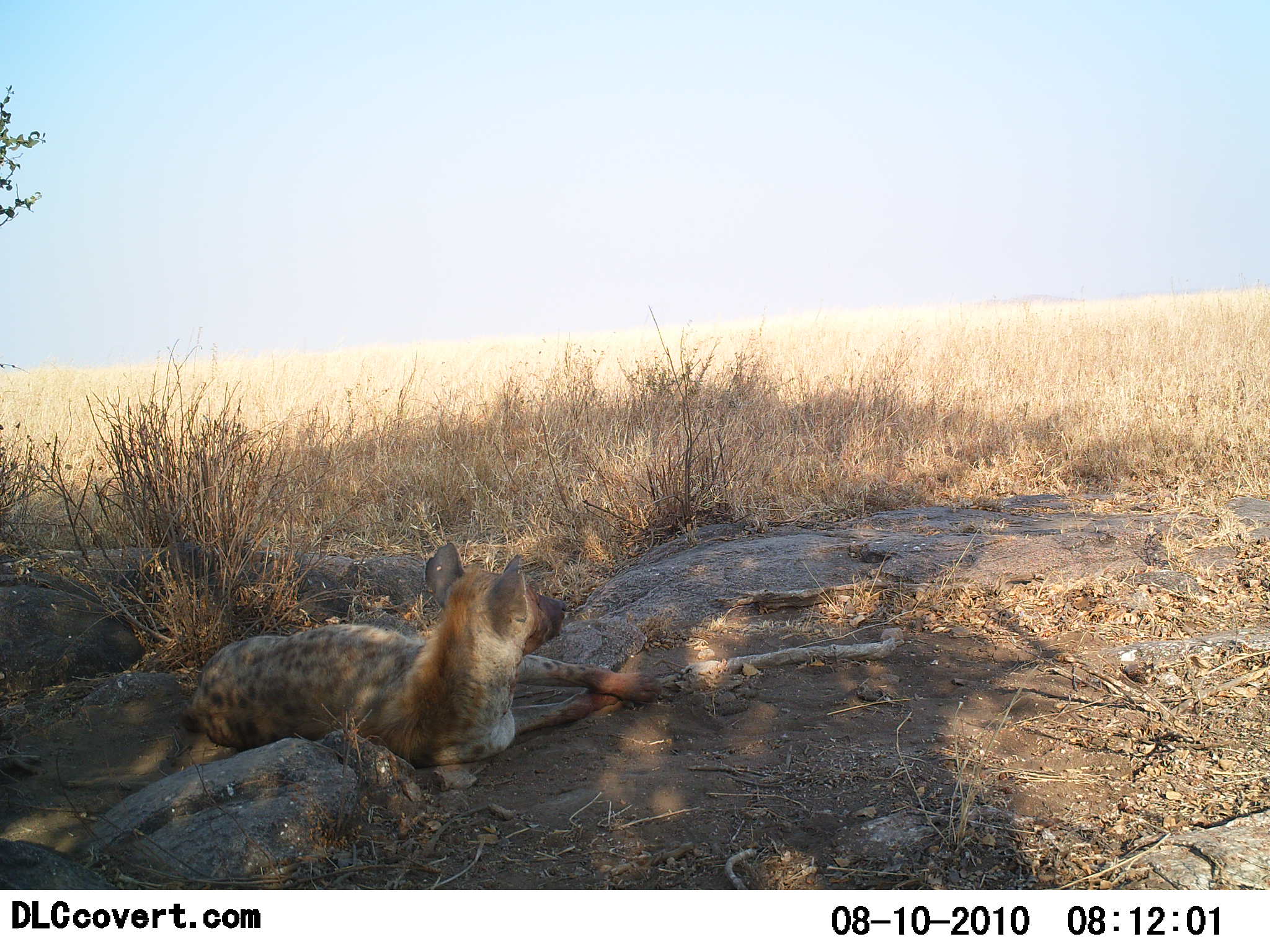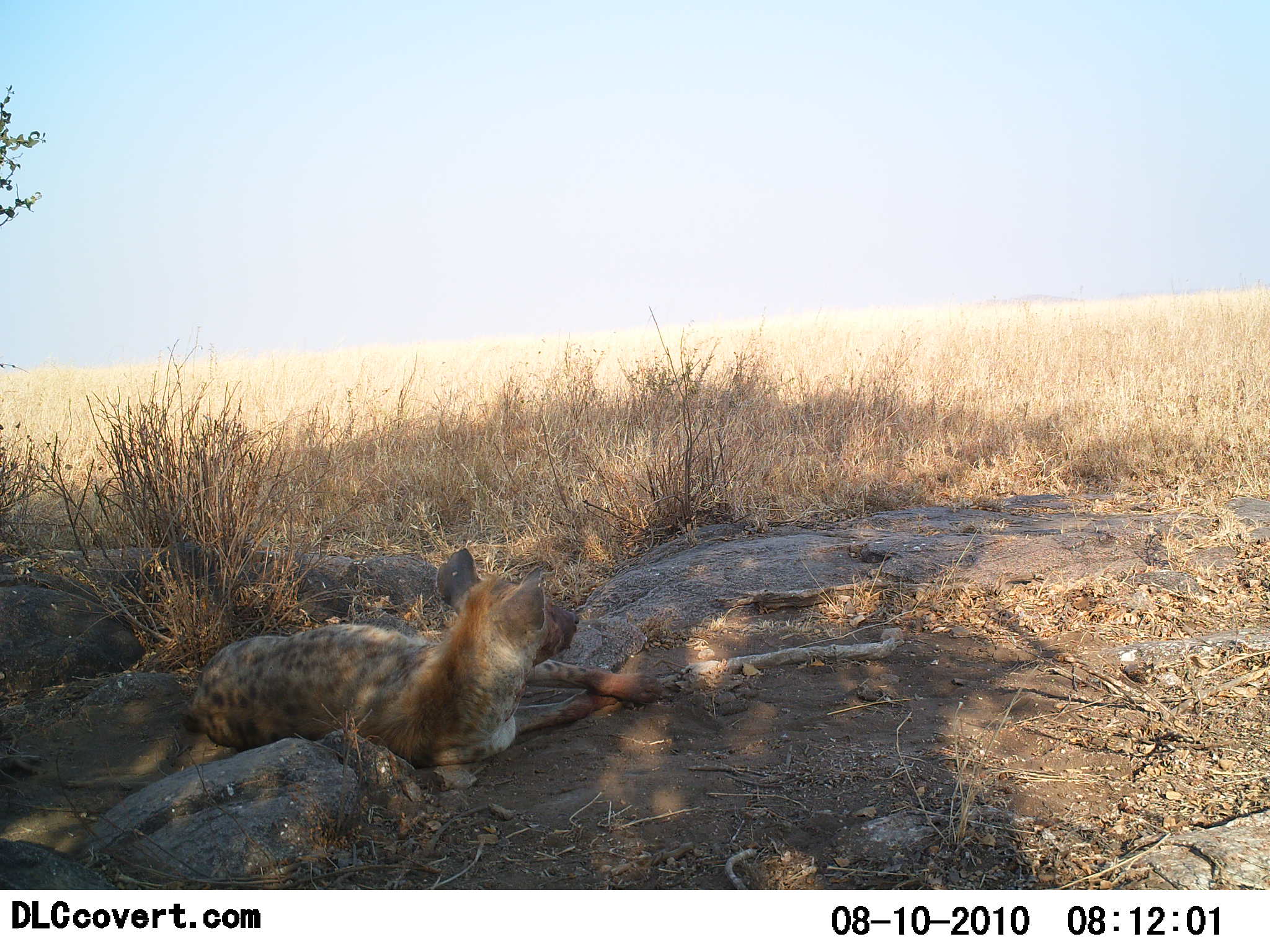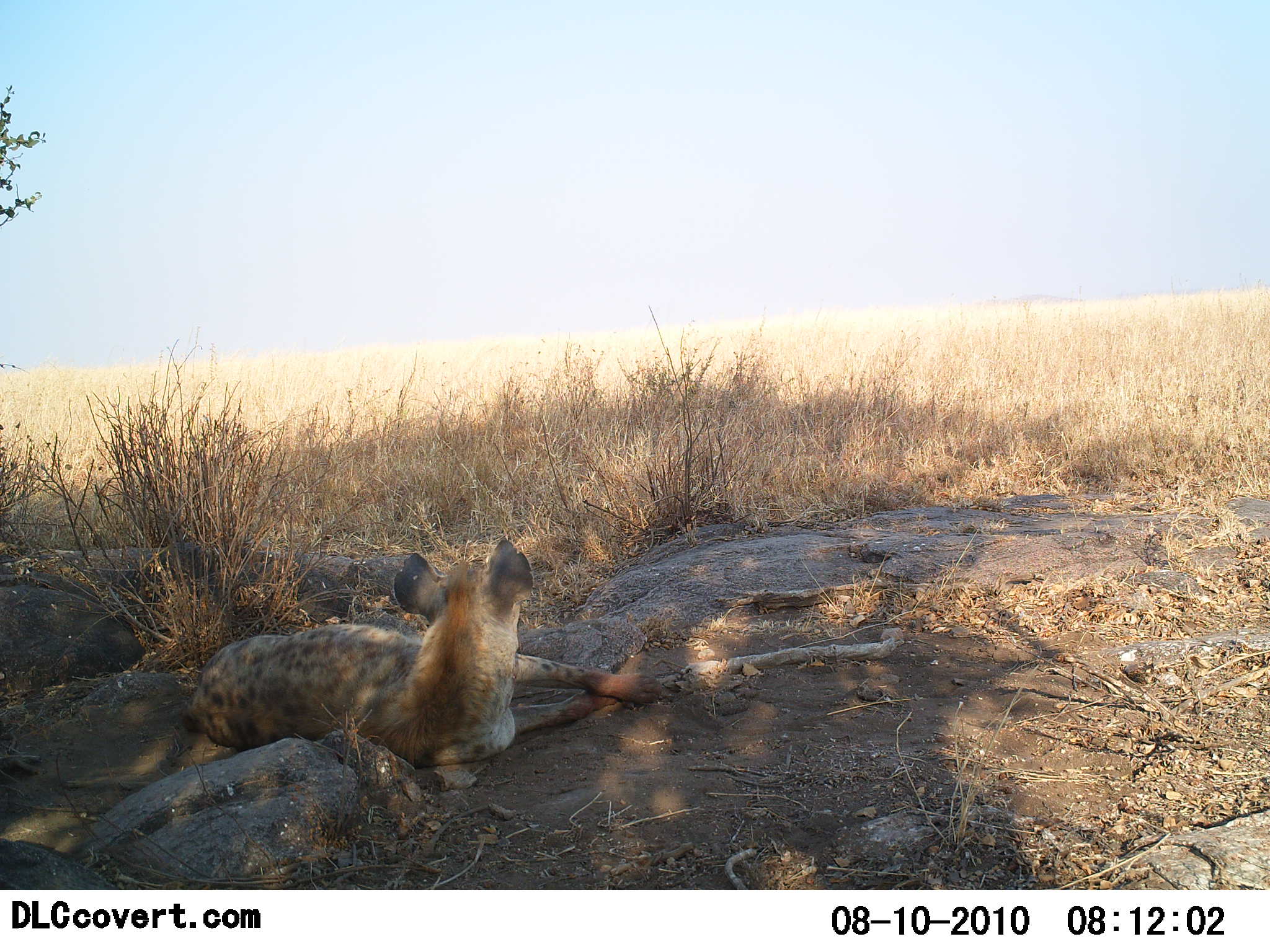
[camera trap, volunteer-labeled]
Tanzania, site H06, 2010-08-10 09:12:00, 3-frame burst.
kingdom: Animalia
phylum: Chordata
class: Mammalia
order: Carnivora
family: Hyaenidae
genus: Crocuta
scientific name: Crocuta crocuta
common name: spotted hyena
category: hyenaspotted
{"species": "hyenaspotted (spotted hyena) (Crocuta crocuta)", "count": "1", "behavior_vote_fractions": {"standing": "0%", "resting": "100%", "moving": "0%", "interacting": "0%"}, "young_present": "0%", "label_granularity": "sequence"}